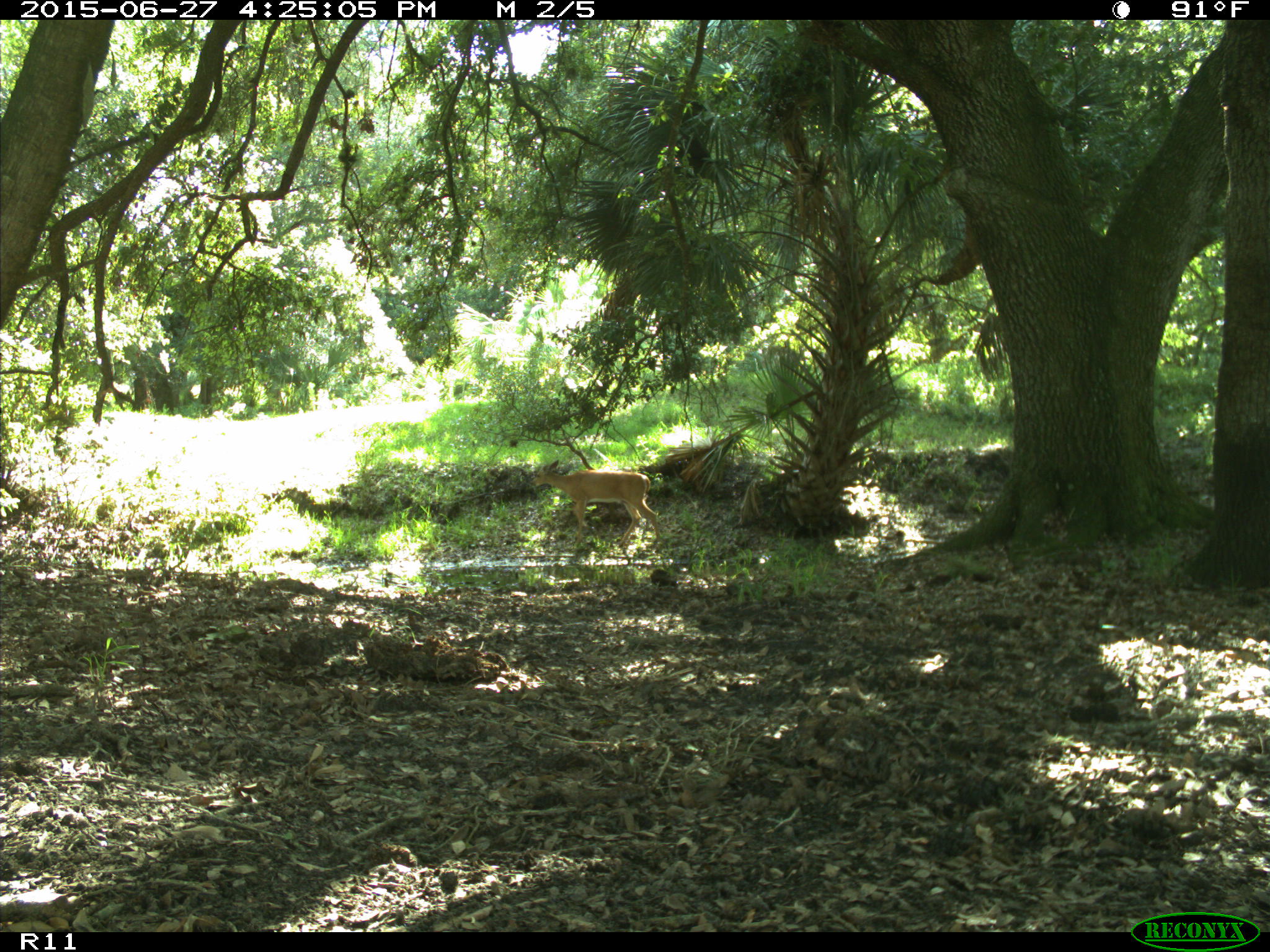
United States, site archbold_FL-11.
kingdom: Animalia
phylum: Chordata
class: Mammalia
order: Artiodactyla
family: Cervidae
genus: Odocoileus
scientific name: Odocoileus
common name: deer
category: unidentified deer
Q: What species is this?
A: Unidentified deer (deer) (Odocoileus).